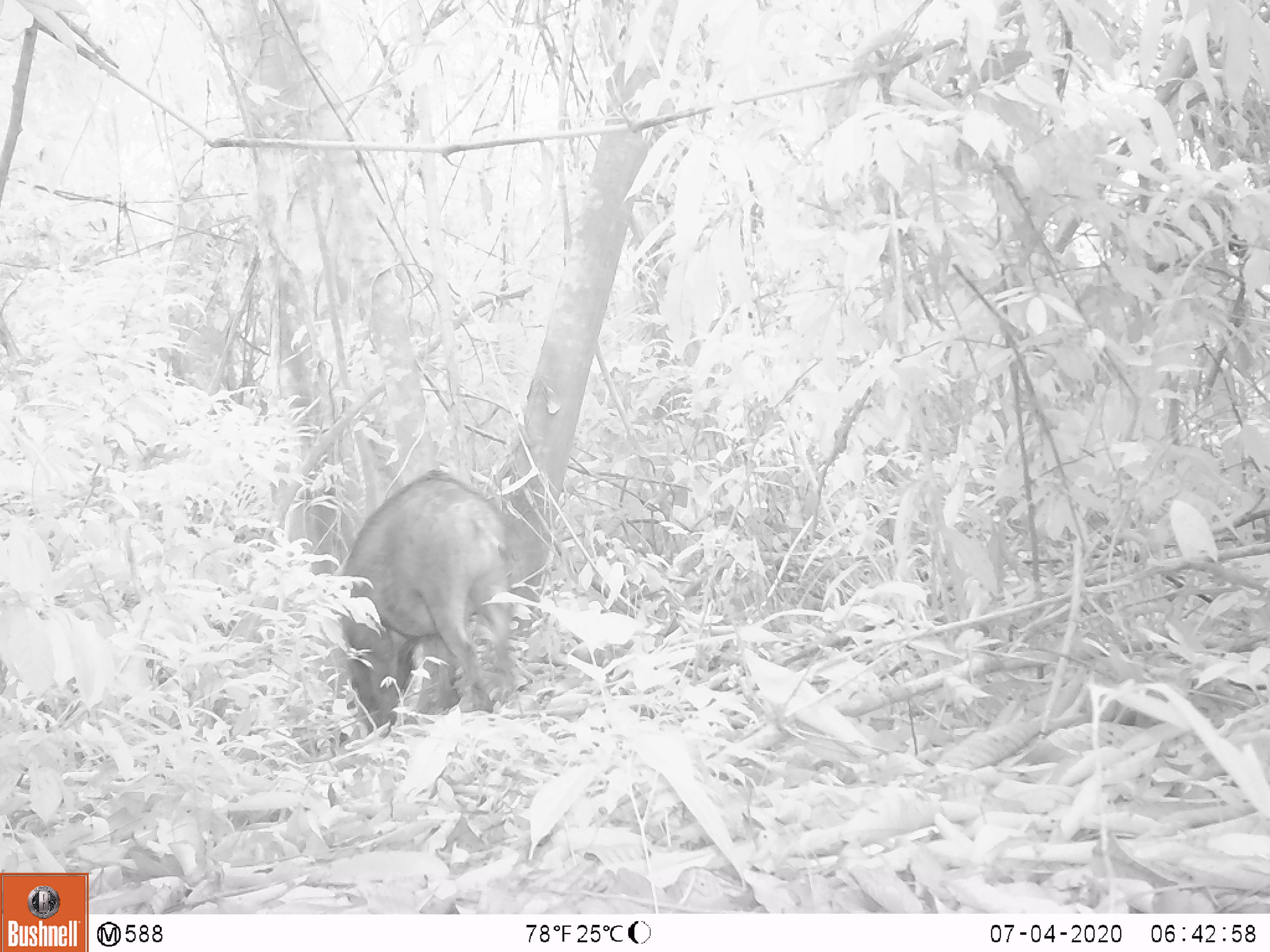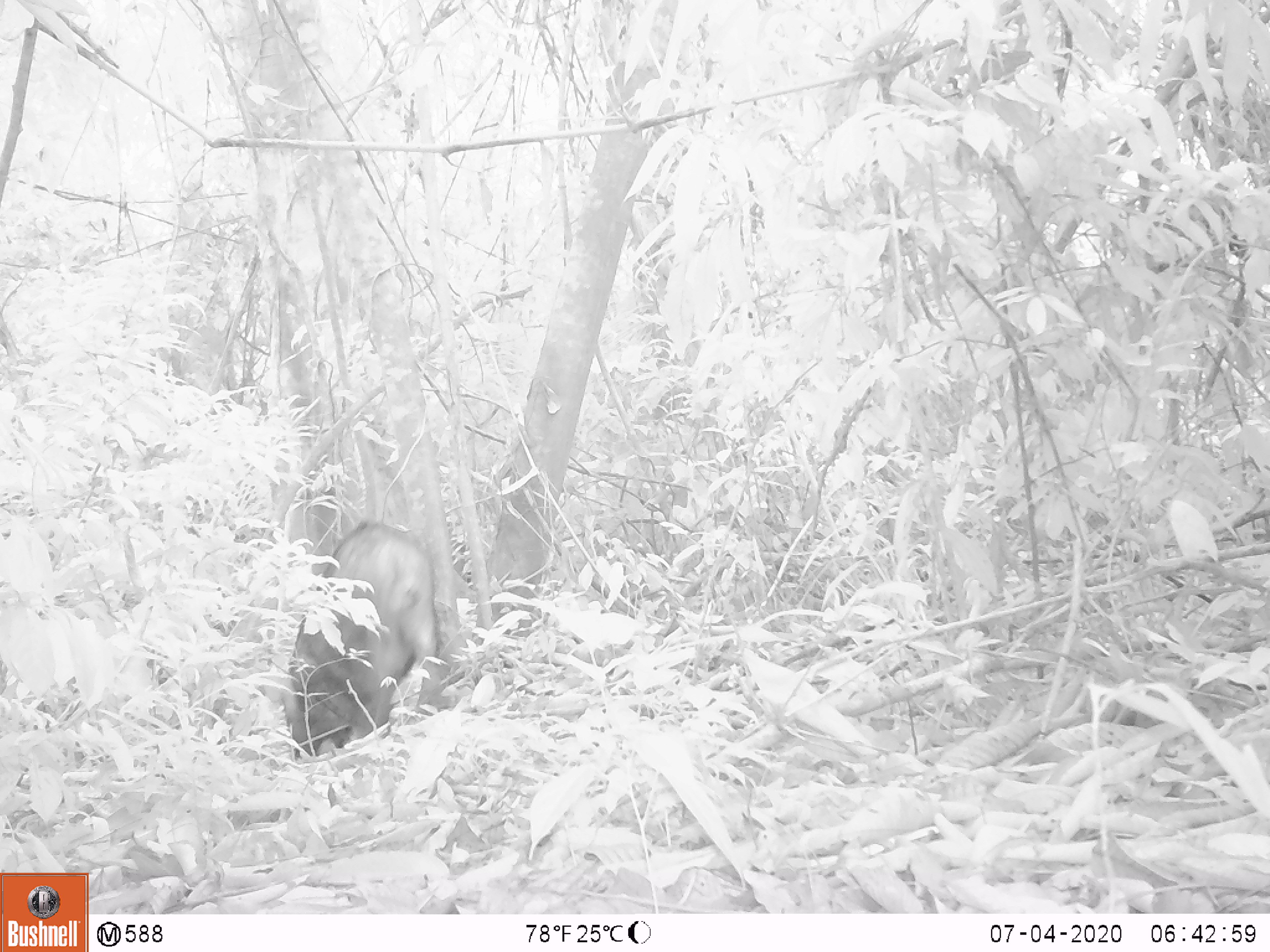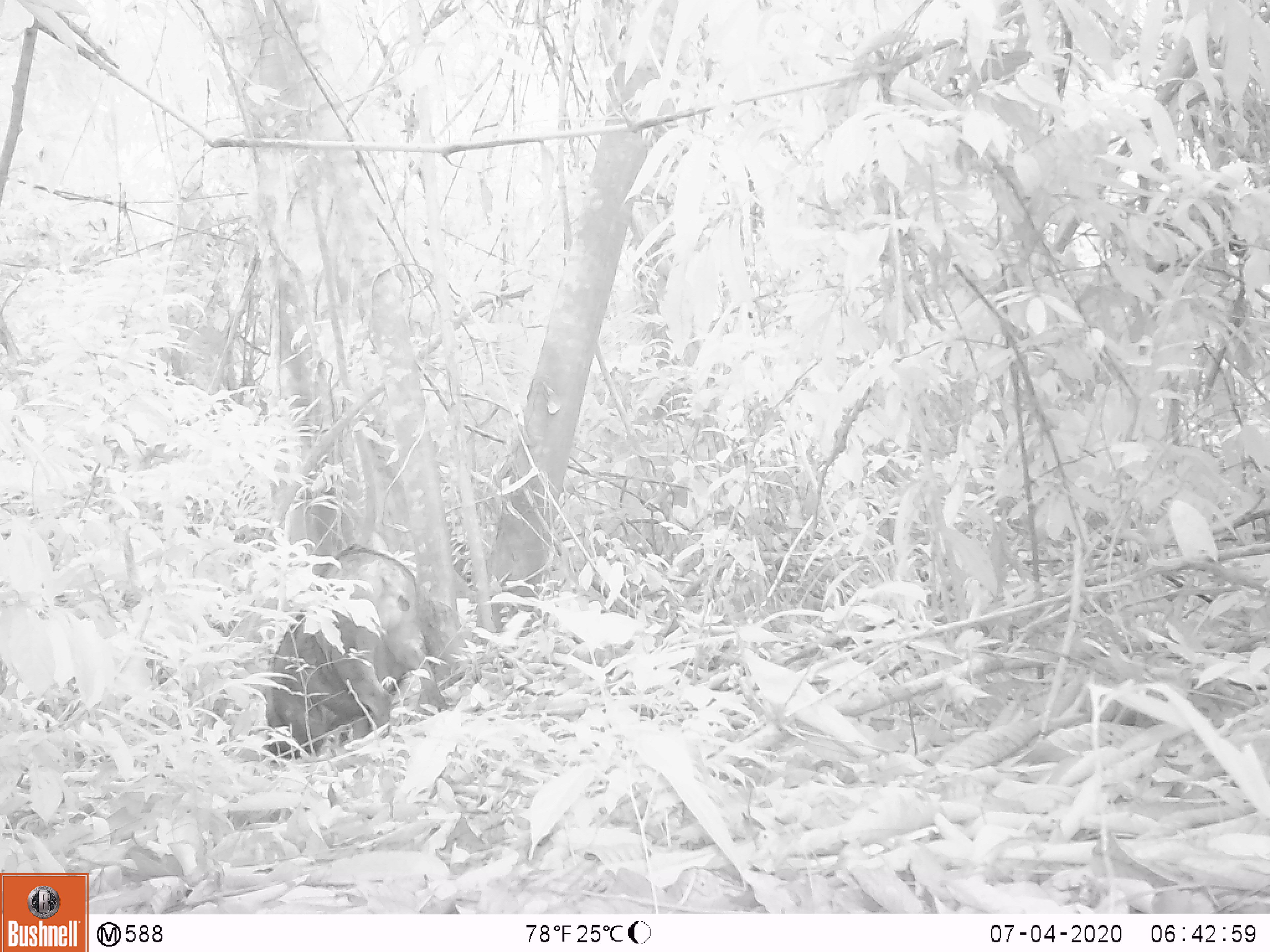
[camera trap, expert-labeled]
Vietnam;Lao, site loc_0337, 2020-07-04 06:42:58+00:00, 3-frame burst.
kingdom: Animalia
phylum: Chordata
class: Mammalia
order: Artiodactyla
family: Suidae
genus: Sus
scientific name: Sus scrofa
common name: eurasian wild pig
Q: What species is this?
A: Eurasian wild pig (Sus scrofa).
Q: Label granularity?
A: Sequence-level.